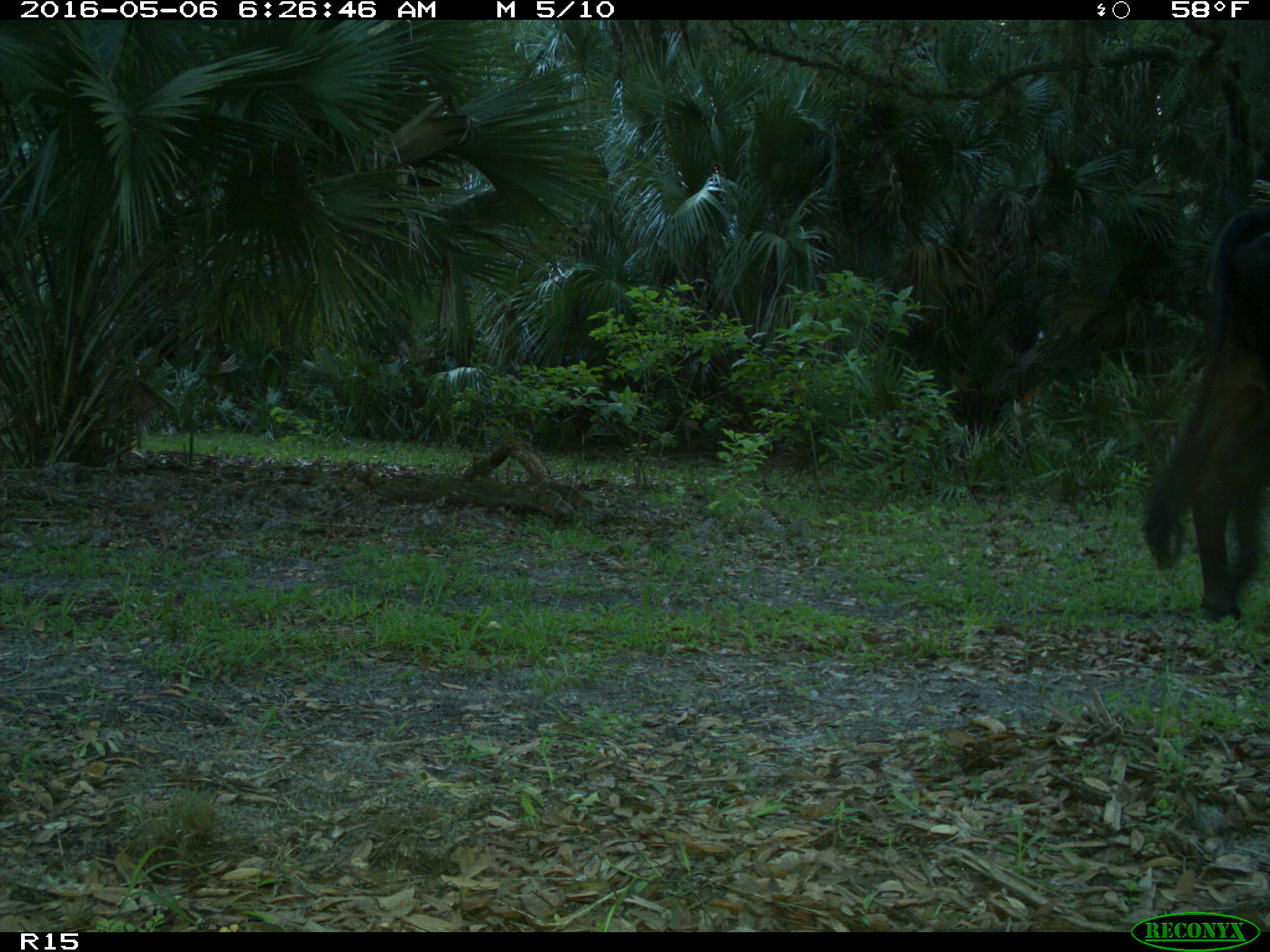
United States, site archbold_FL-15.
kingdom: Animalia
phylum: Chordata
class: Mammalia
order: Artiodactyla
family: Bovidae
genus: Bos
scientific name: Bos taurus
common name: domestic cow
Bos taurus (domestic cow).